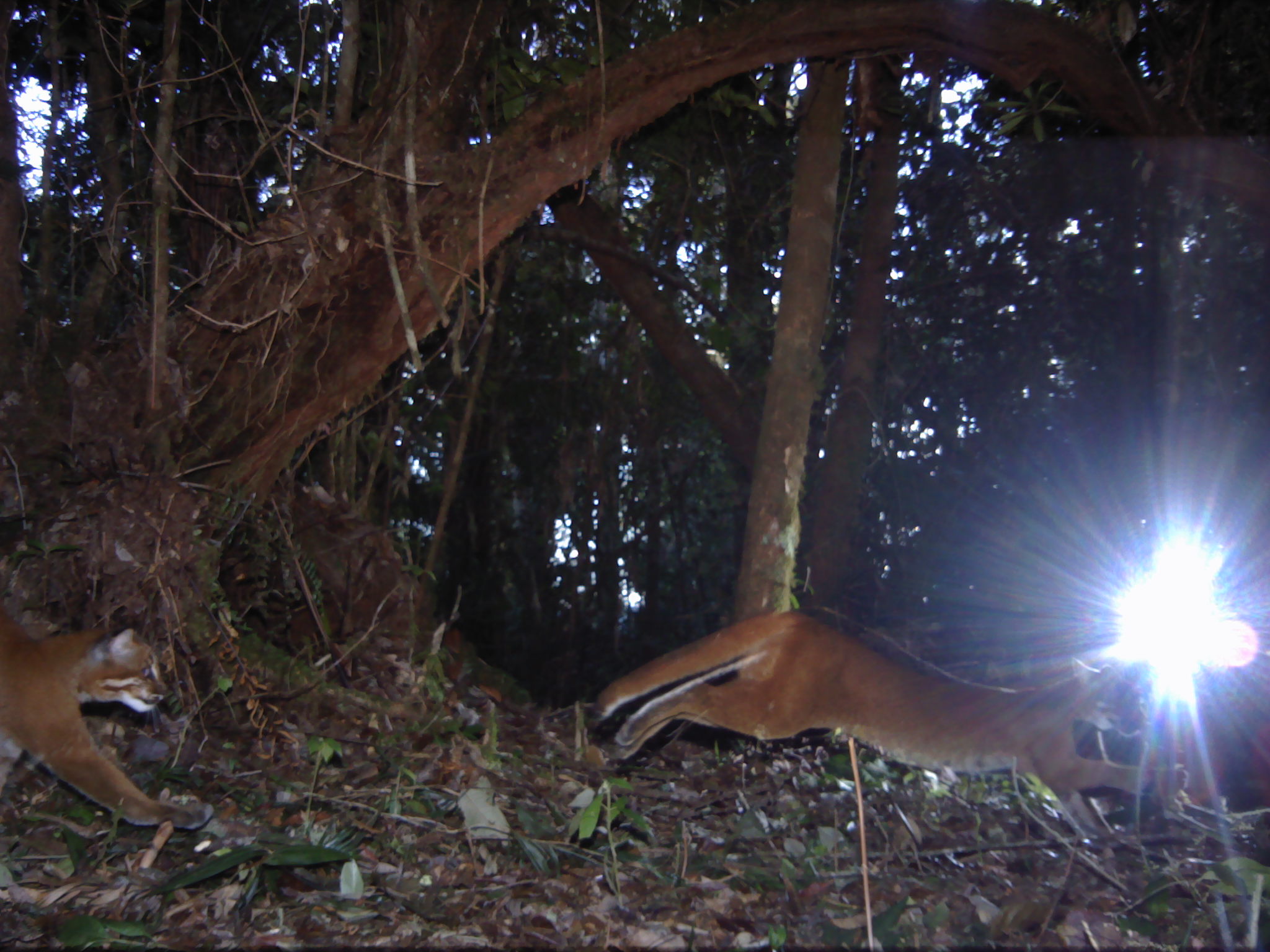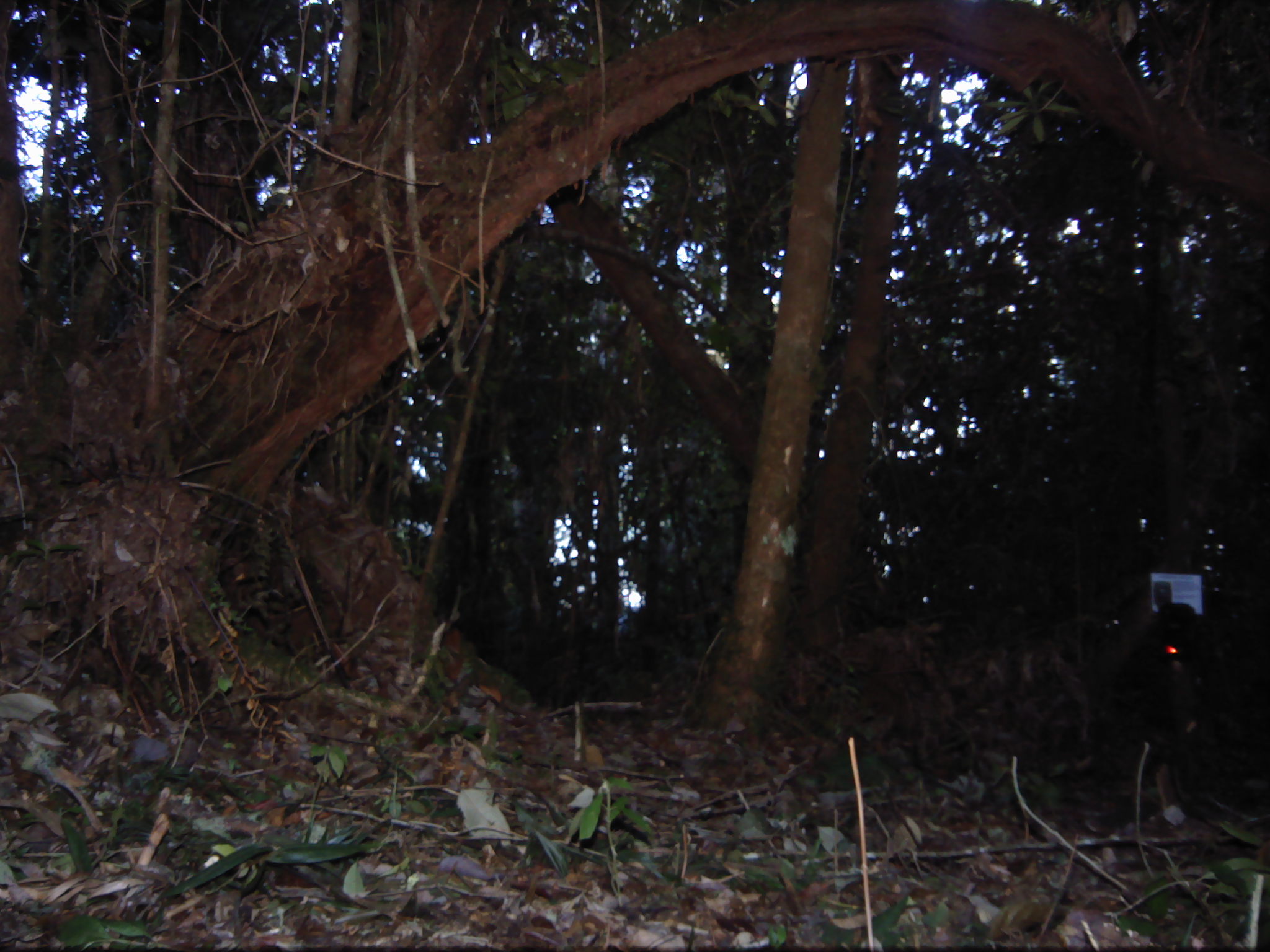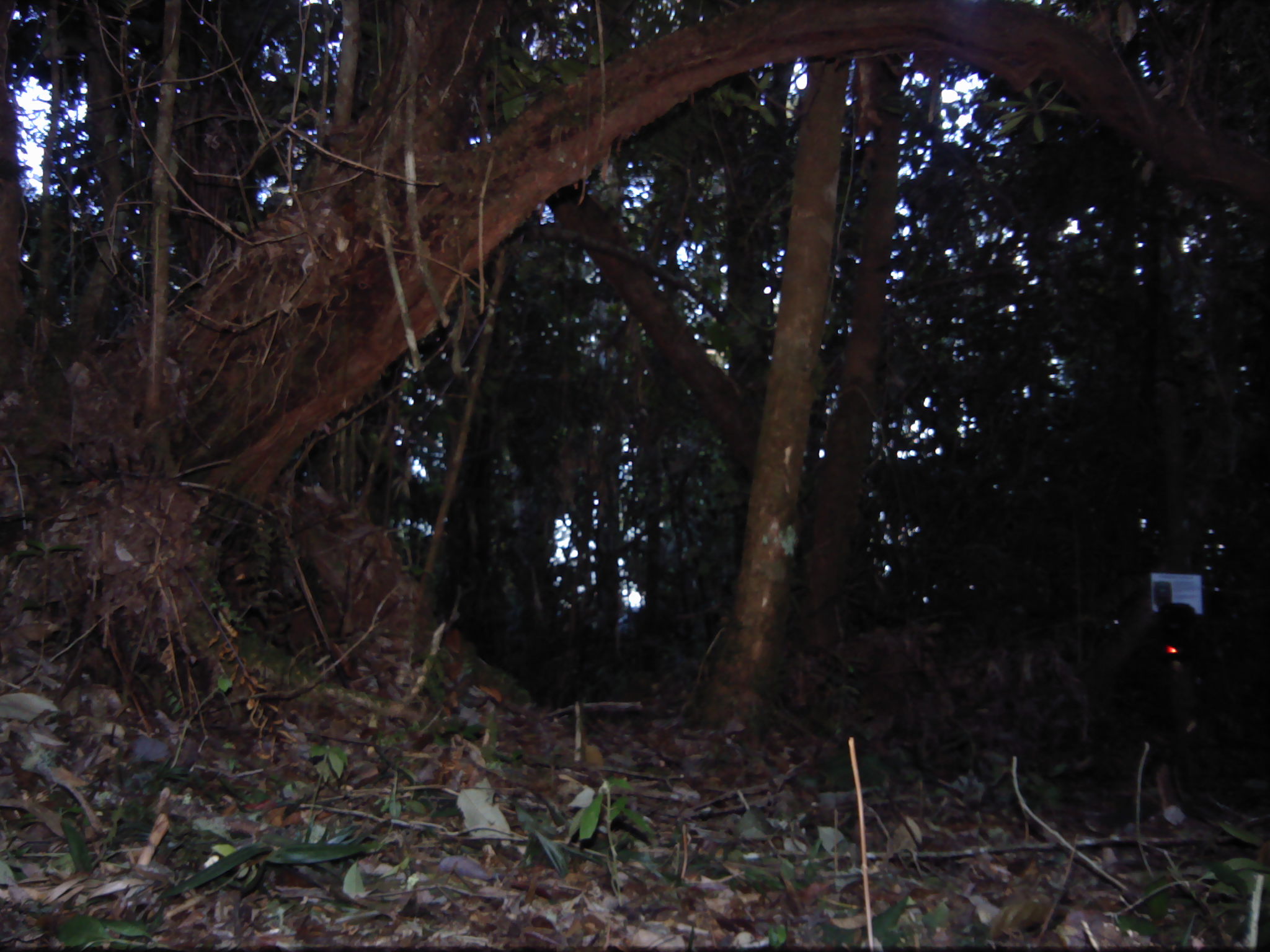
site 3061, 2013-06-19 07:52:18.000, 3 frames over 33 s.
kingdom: Animalia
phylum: Chordata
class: Mammalia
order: Carnivora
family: Felidae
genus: Catopuma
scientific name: Catopuma temminckii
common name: asian golden cat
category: pardofelis temminckii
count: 2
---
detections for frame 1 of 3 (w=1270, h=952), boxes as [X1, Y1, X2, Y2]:
pardofelis temminckii: [586, 605, 1190, 844]; [0, 604, 215, 829]